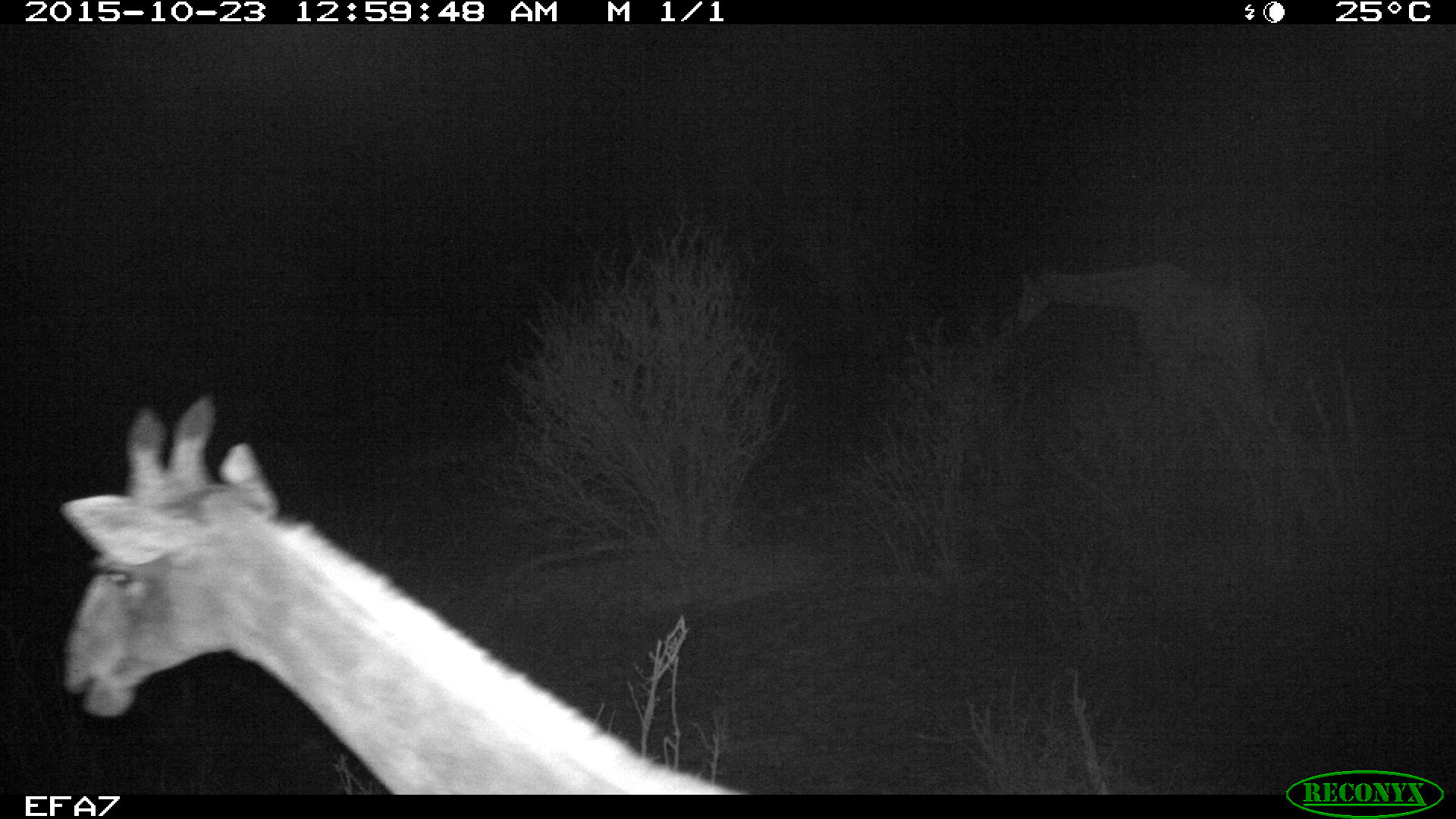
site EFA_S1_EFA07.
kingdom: Animalia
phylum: Chordata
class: Mammalia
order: Artiodactyla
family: Giraffidae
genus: Giraffa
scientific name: Giraffa camelopardalis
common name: giraffe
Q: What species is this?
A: Giraffe (Giraffa camelopardalis).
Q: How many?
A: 1.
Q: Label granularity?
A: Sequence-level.